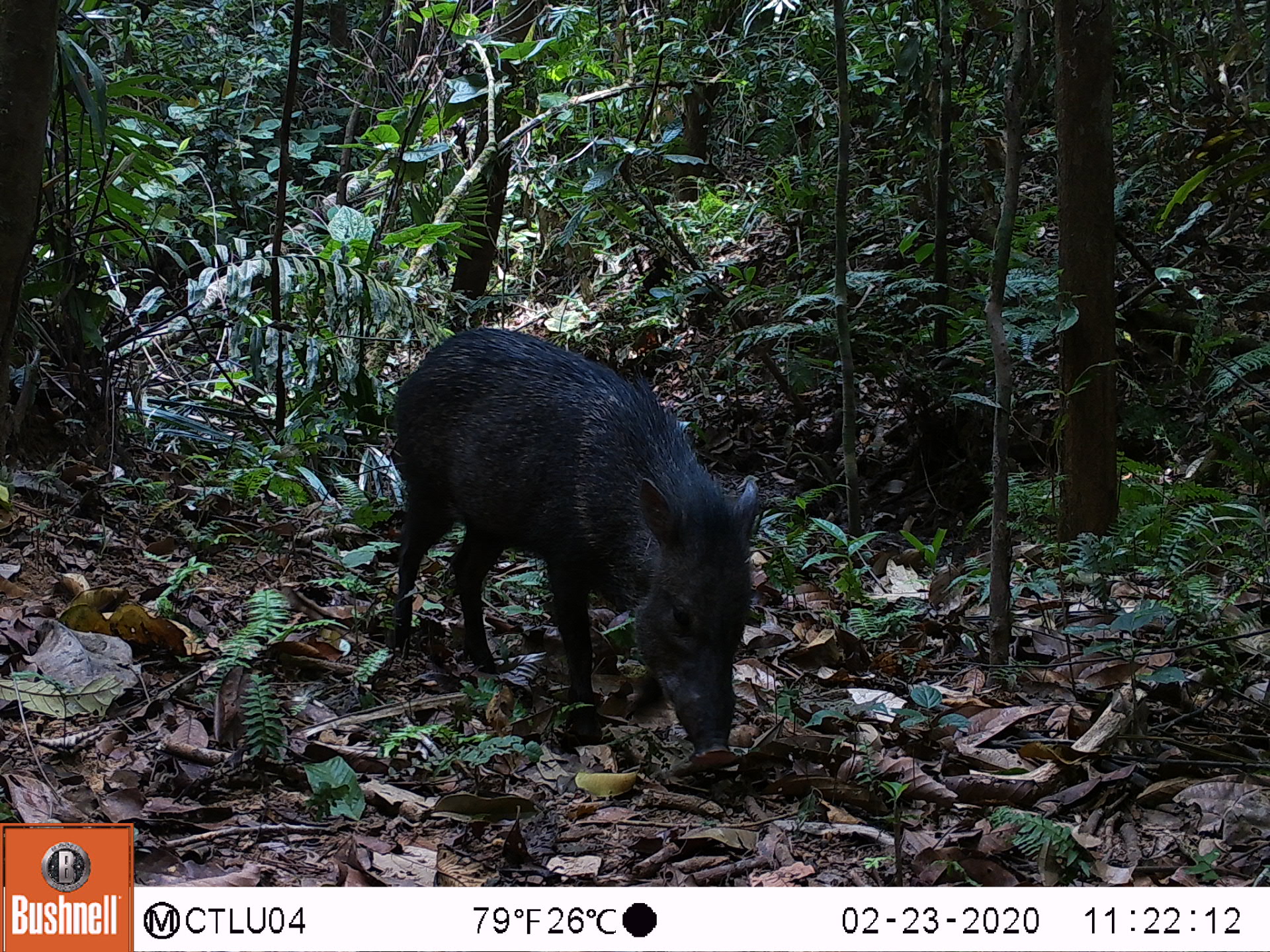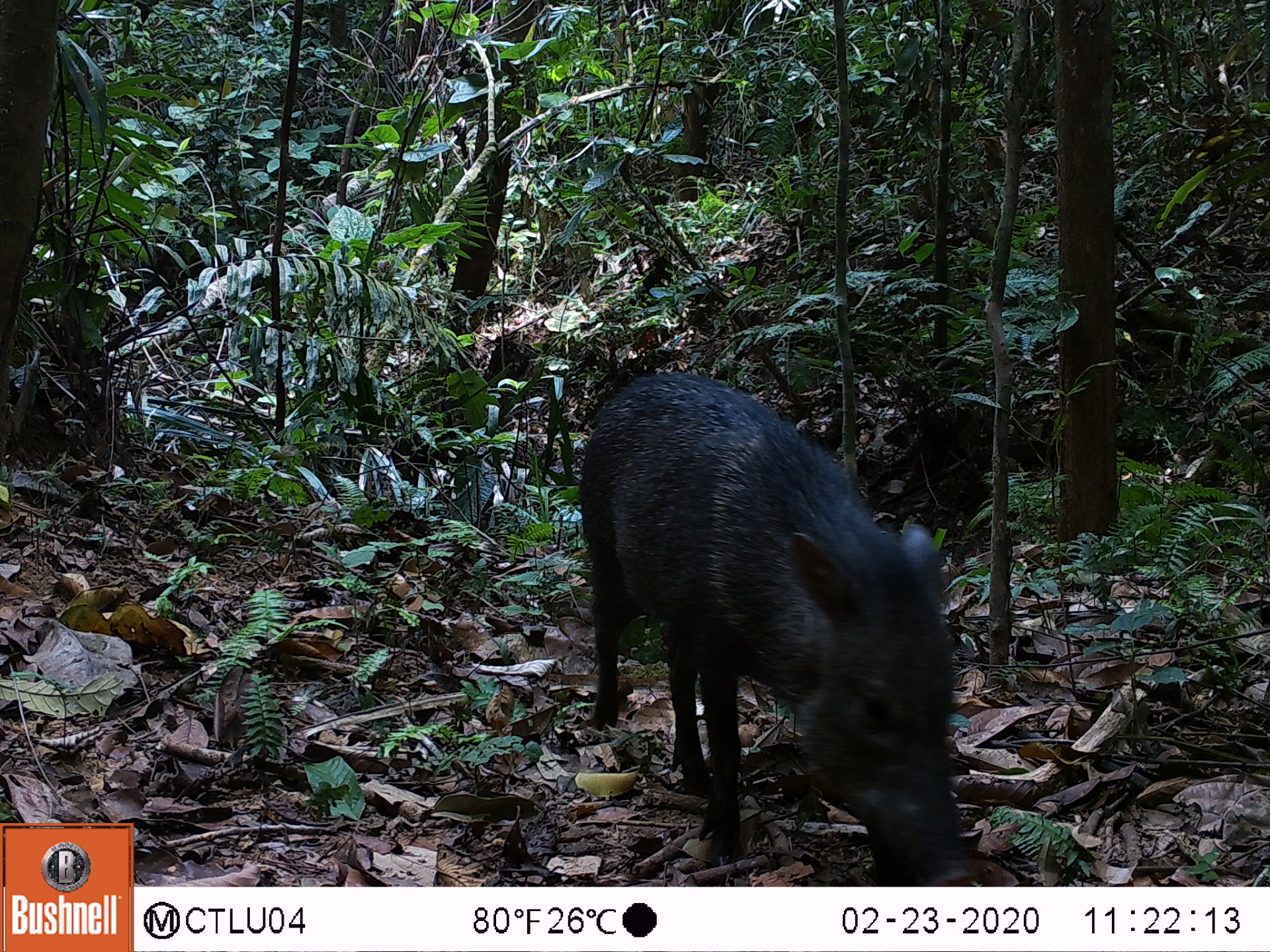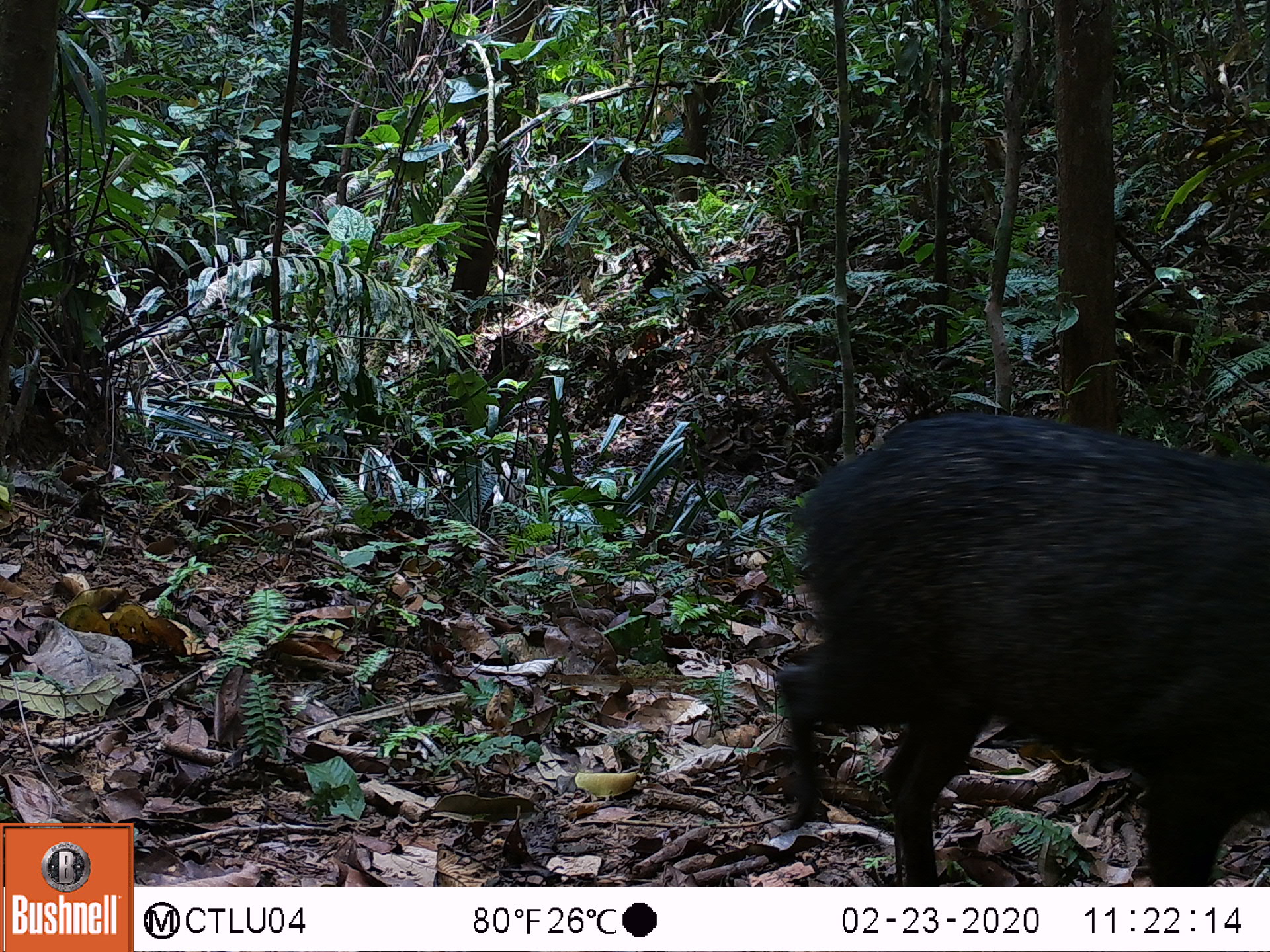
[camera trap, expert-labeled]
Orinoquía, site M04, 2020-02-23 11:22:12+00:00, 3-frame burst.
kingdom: Animalia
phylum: Chordata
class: Mammalia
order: Artiodactyla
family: Tayassuidae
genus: Pecari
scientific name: Pecari tajacu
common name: collared peccary